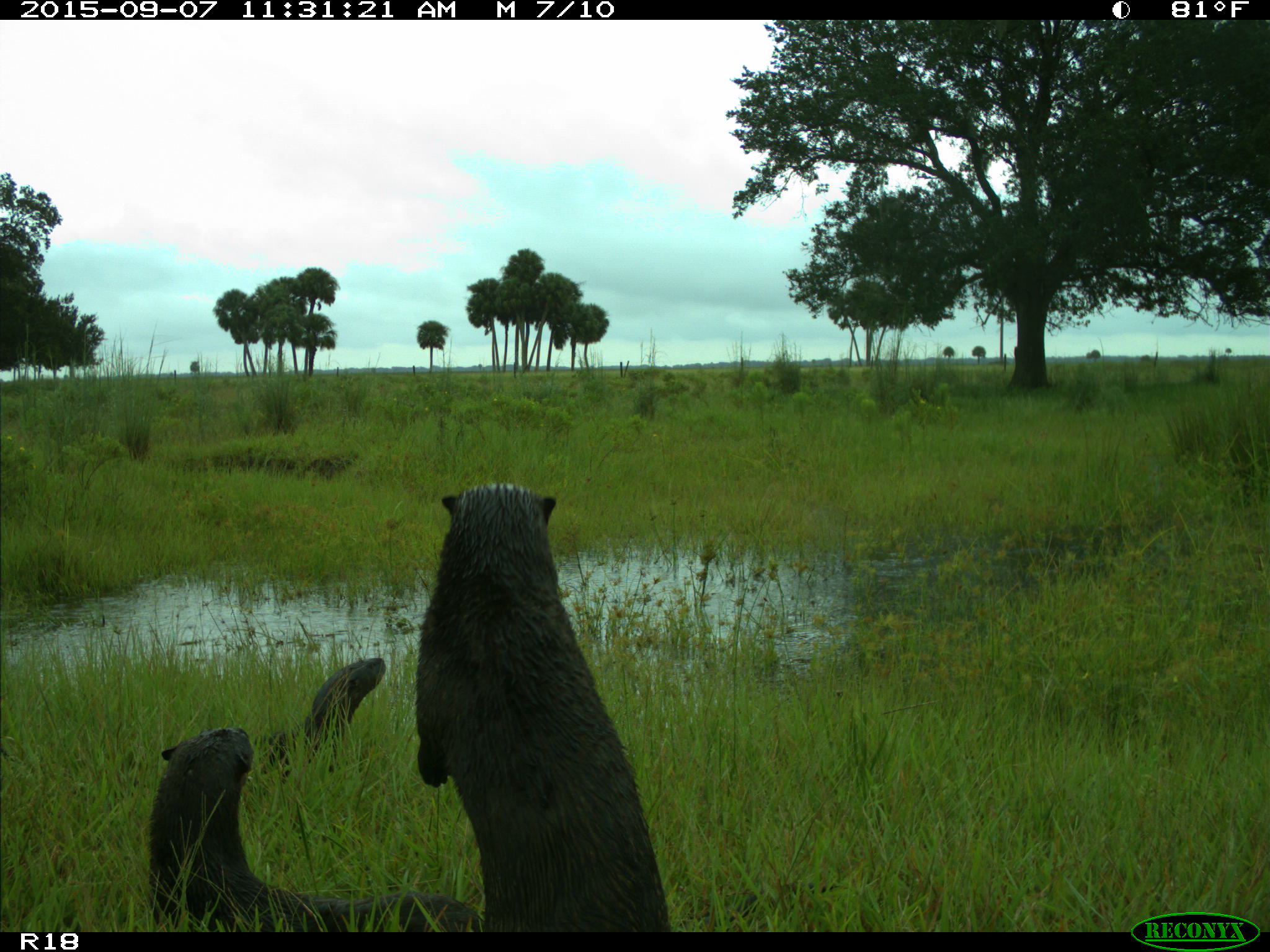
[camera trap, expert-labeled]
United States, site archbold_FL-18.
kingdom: Animalia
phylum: Chordata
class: Mammalia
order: Carnivora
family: Mustelidae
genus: Lontra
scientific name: Lontra canadensis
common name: north american river otter